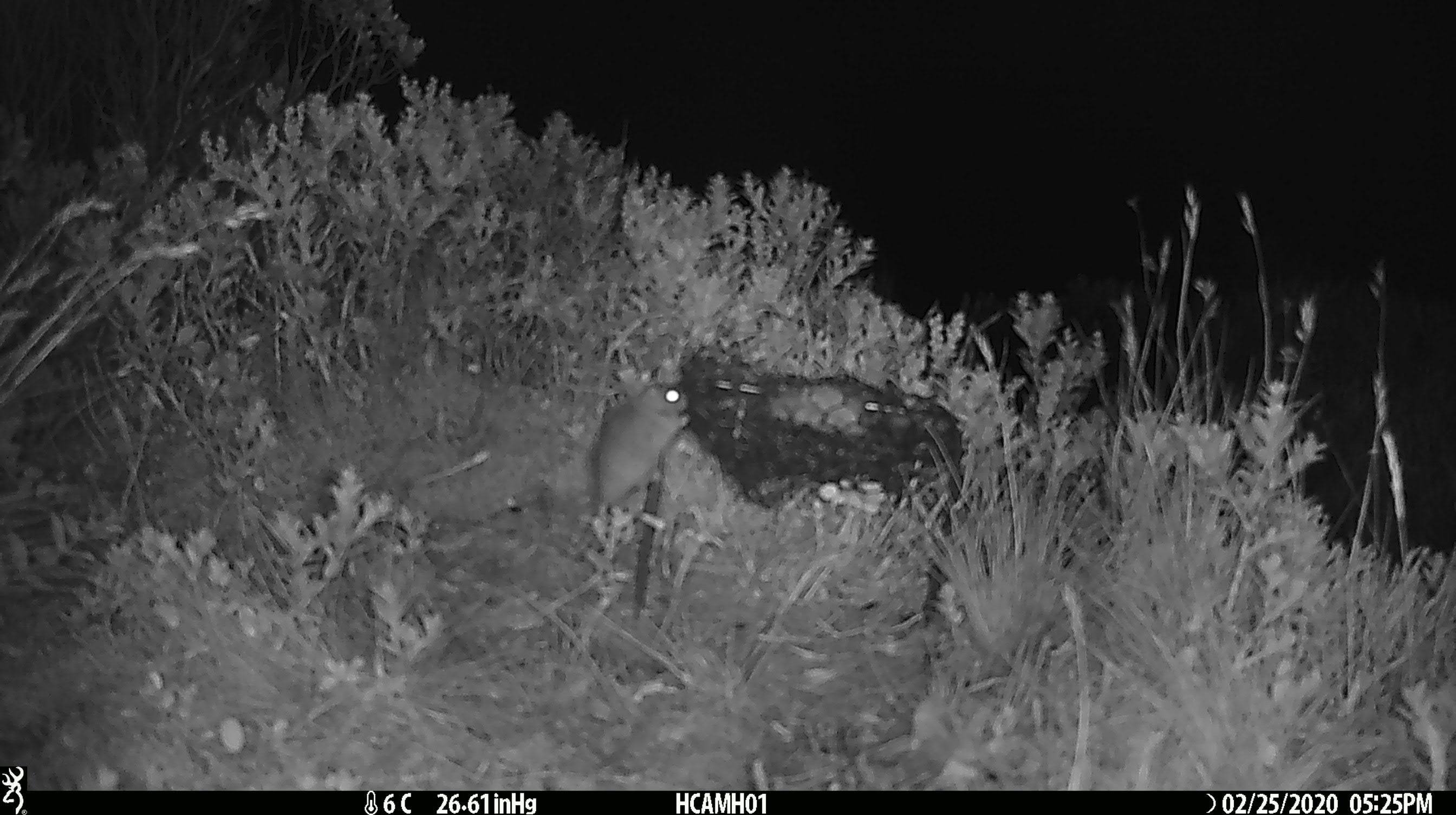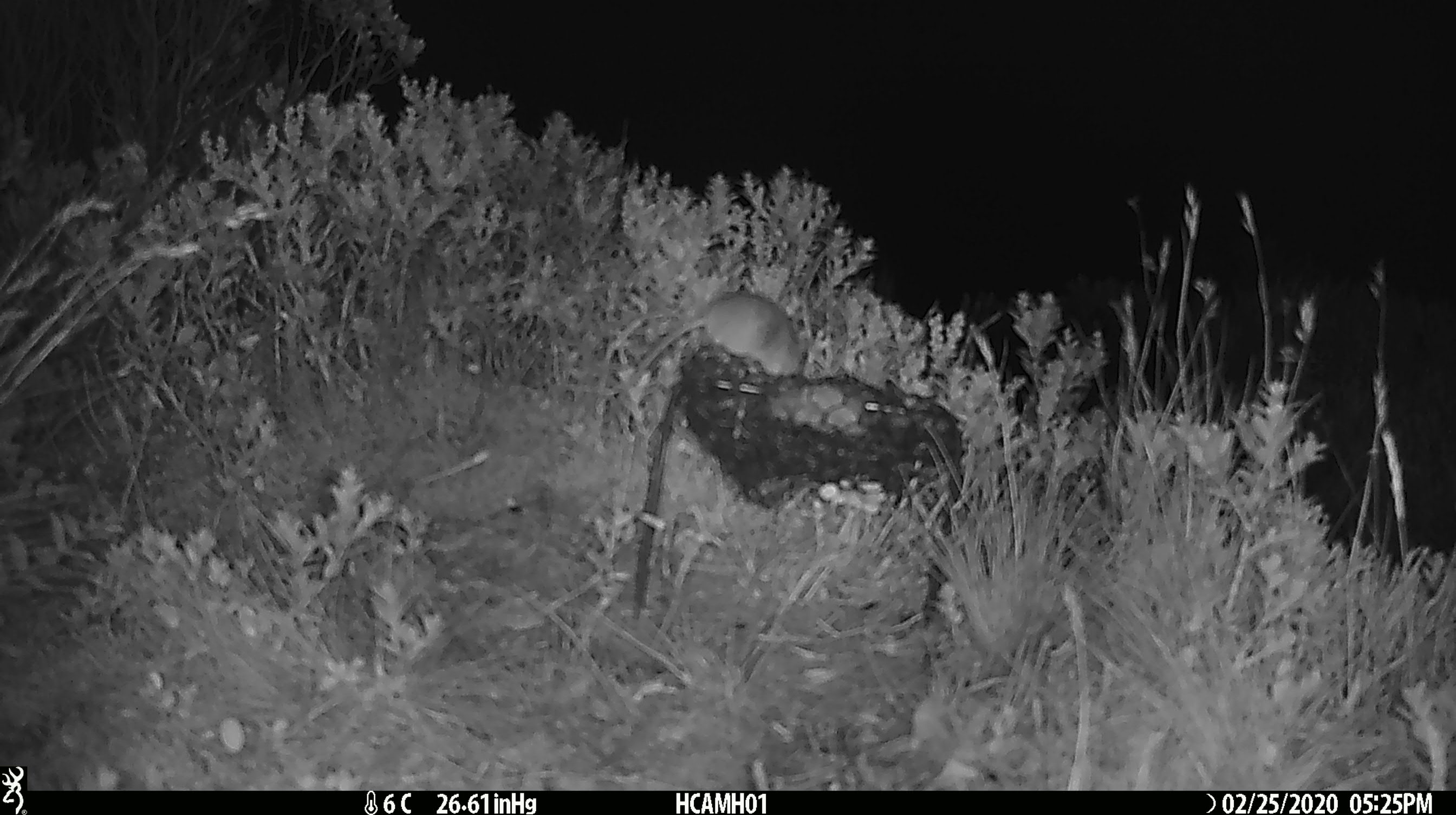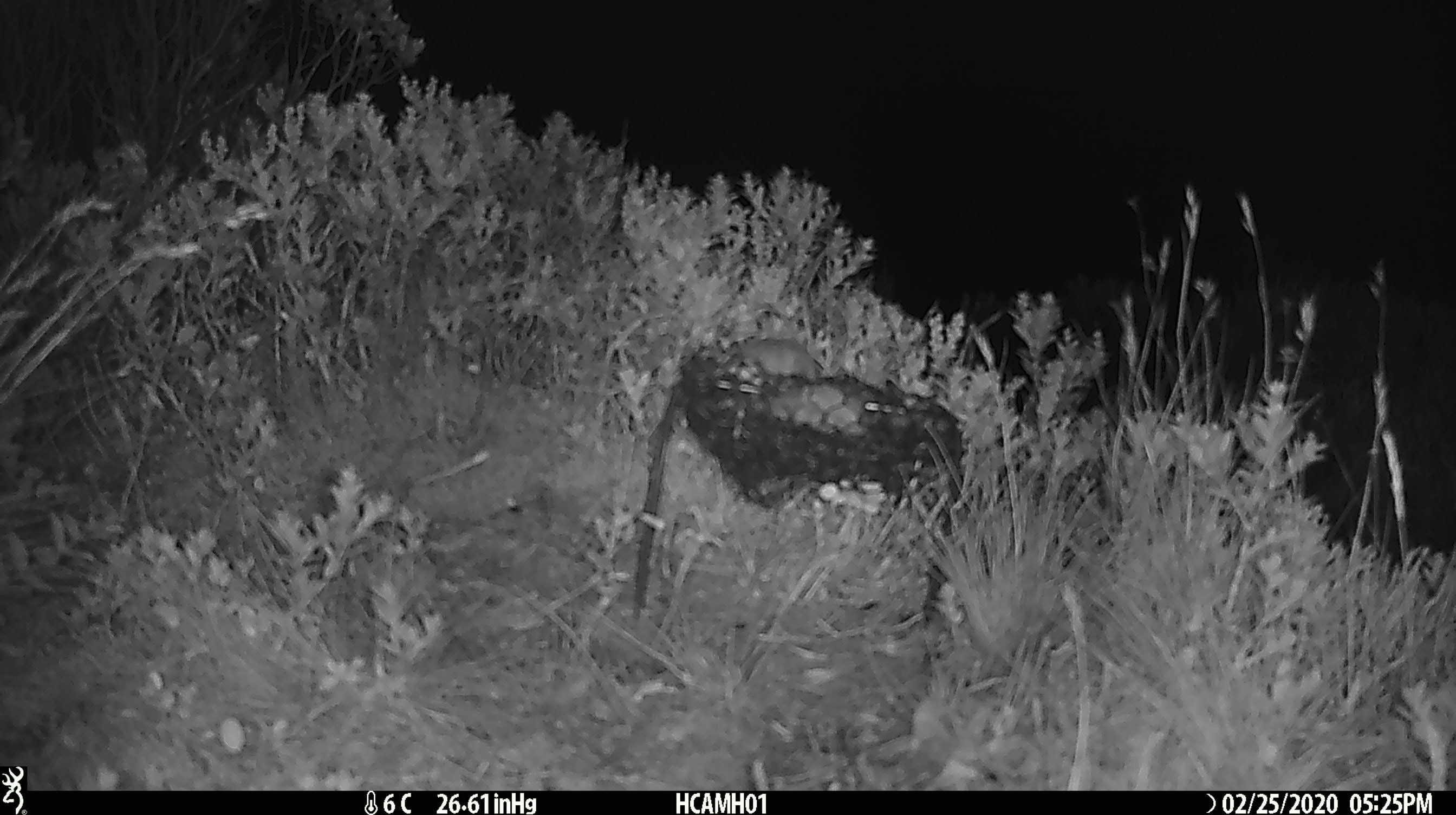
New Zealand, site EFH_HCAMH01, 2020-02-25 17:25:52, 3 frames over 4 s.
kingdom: Animalia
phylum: Chordata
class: Mammalia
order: Rodentia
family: Muridae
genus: Mus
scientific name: Mus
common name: mouse